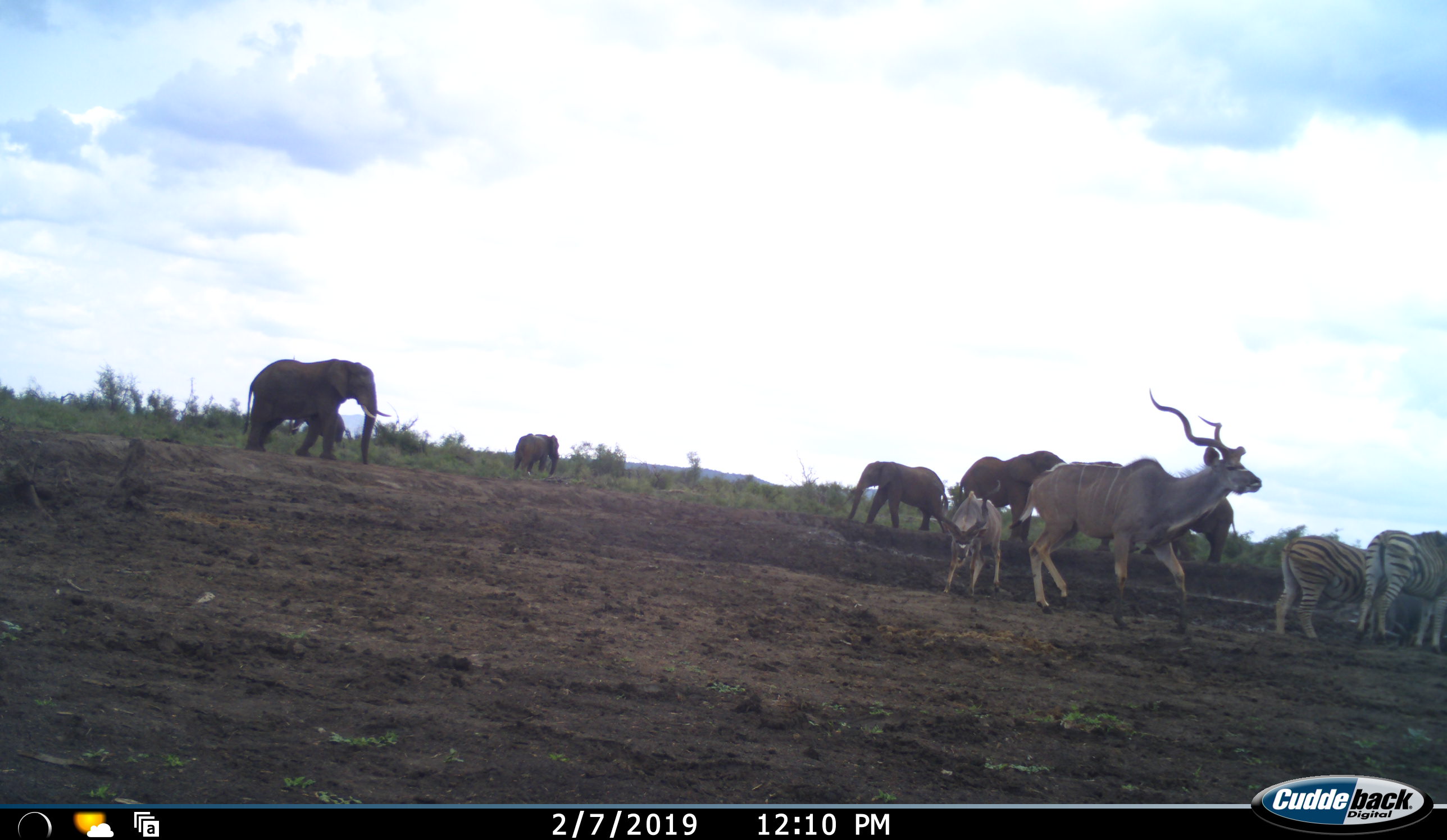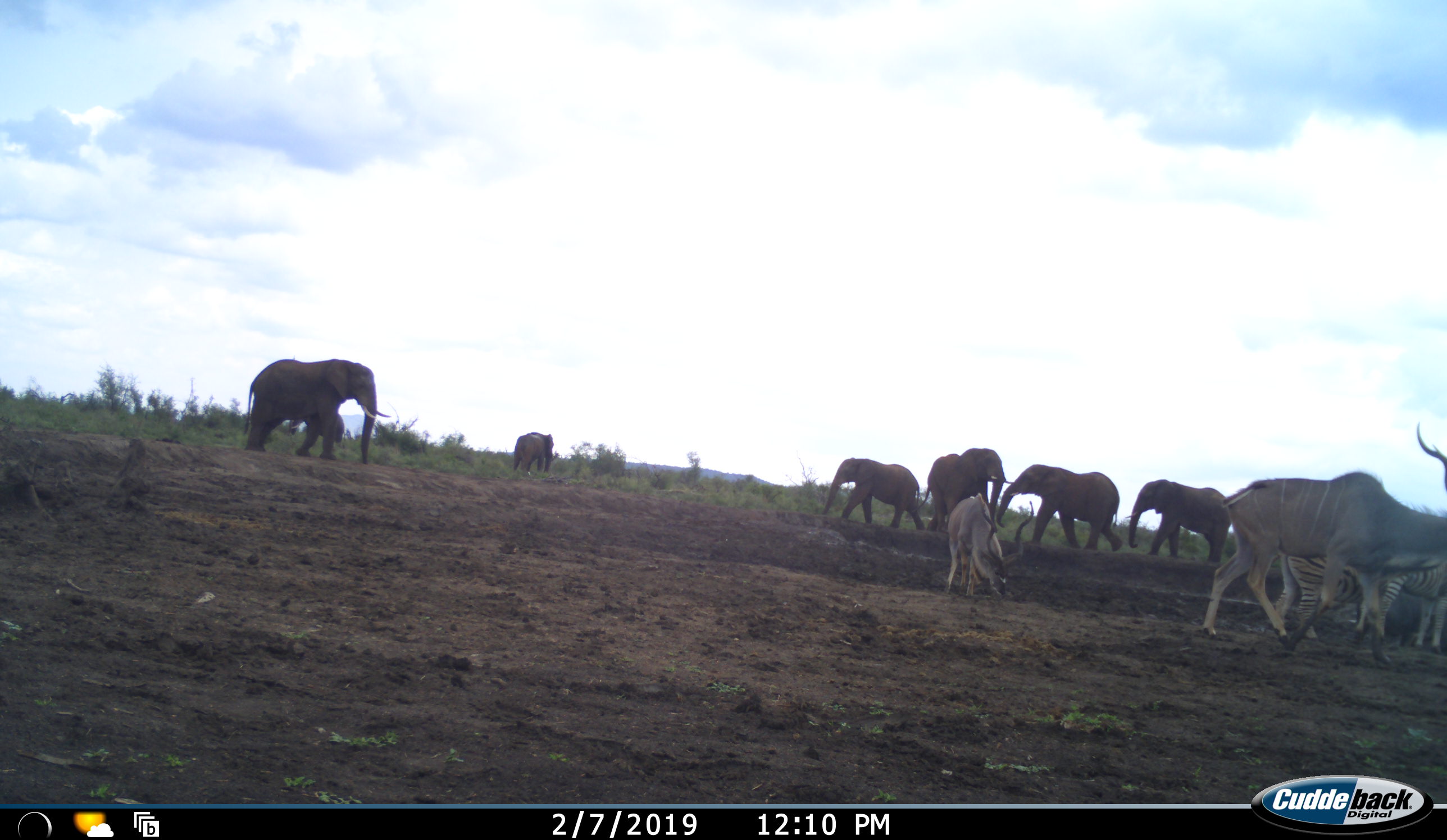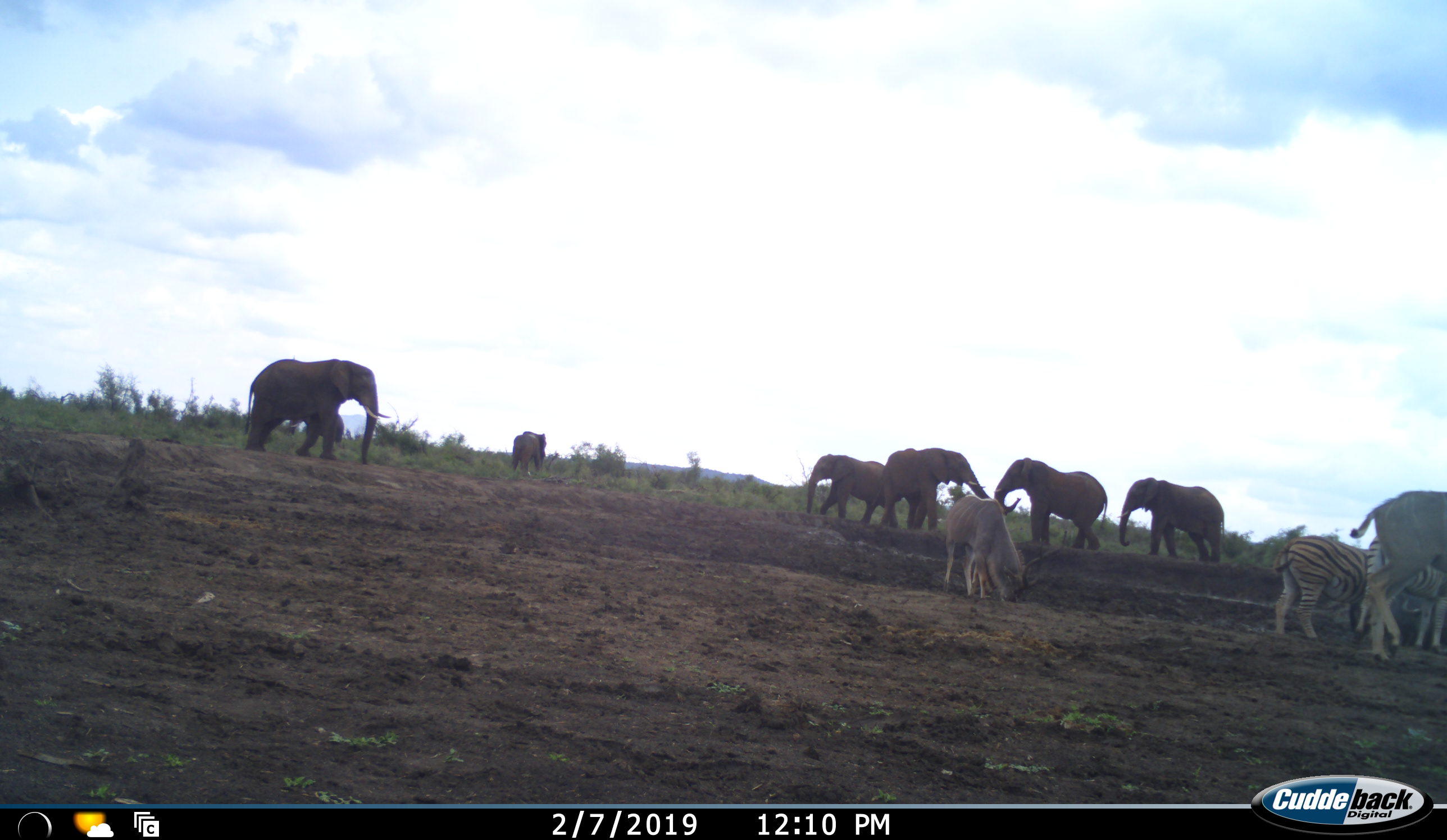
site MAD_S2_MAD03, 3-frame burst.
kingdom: Animalia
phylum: Chordata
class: Mammalia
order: Proboscidea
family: Elephantidae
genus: Loxodonta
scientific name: Loxodonta africana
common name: african bush elephant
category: elephant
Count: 6.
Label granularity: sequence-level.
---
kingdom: Animalia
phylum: Chordata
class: Mammalia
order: Artiodactyla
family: Bovidae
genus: Tragelaphus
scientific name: Tragelaphus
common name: kudu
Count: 2.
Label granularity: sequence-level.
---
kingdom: Animalia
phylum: Chordata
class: Mammalia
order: Perissodactyla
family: Equidae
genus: Equus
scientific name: Equus quagga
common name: plains zebra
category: zebraplains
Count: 2.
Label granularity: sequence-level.